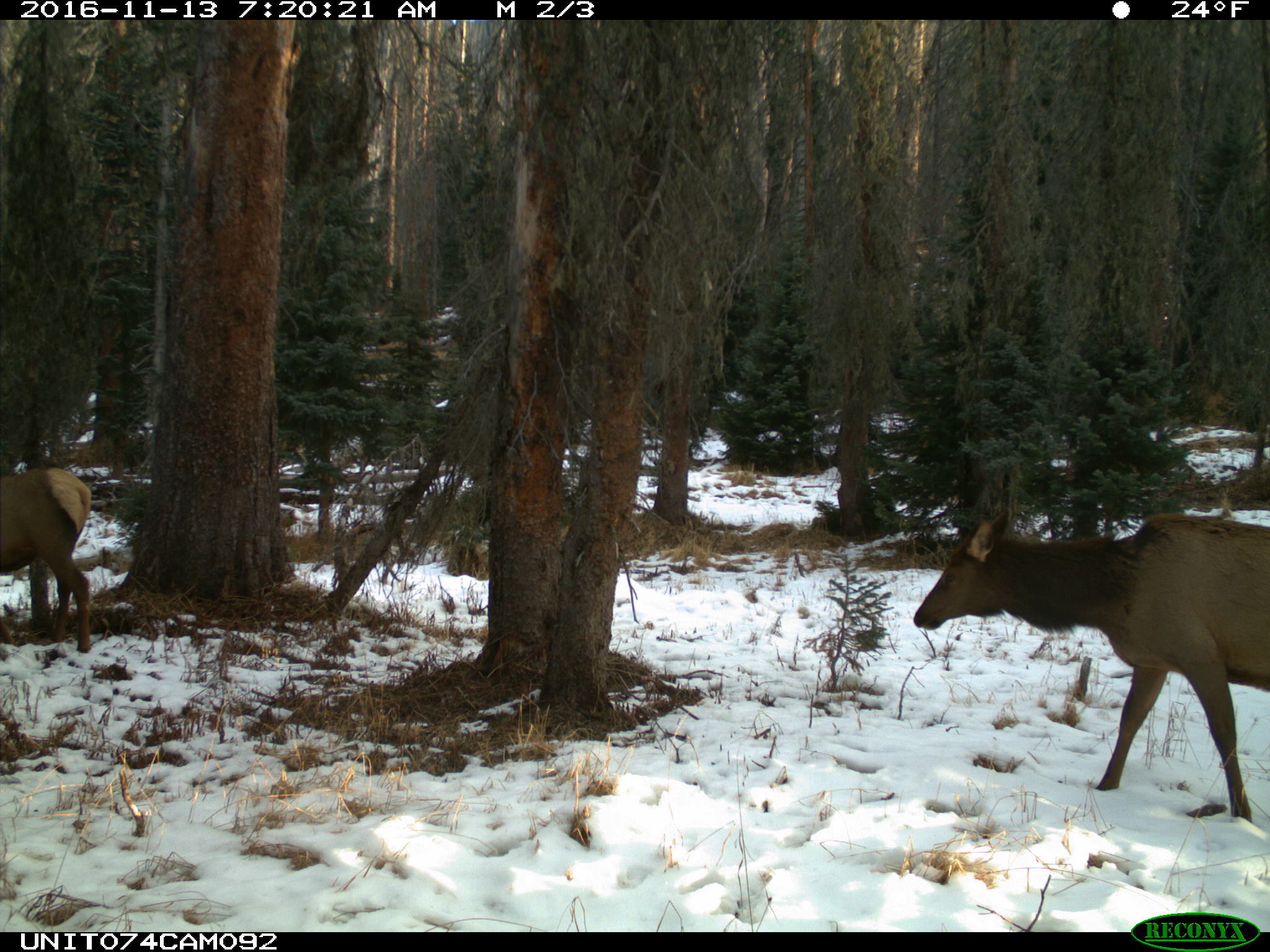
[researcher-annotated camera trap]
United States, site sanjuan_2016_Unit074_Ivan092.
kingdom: Animalia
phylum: Chordata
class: Mammalia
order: Artiodactyla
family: Cervidae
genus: Cervus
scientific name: Cervus elaphus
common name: red deer